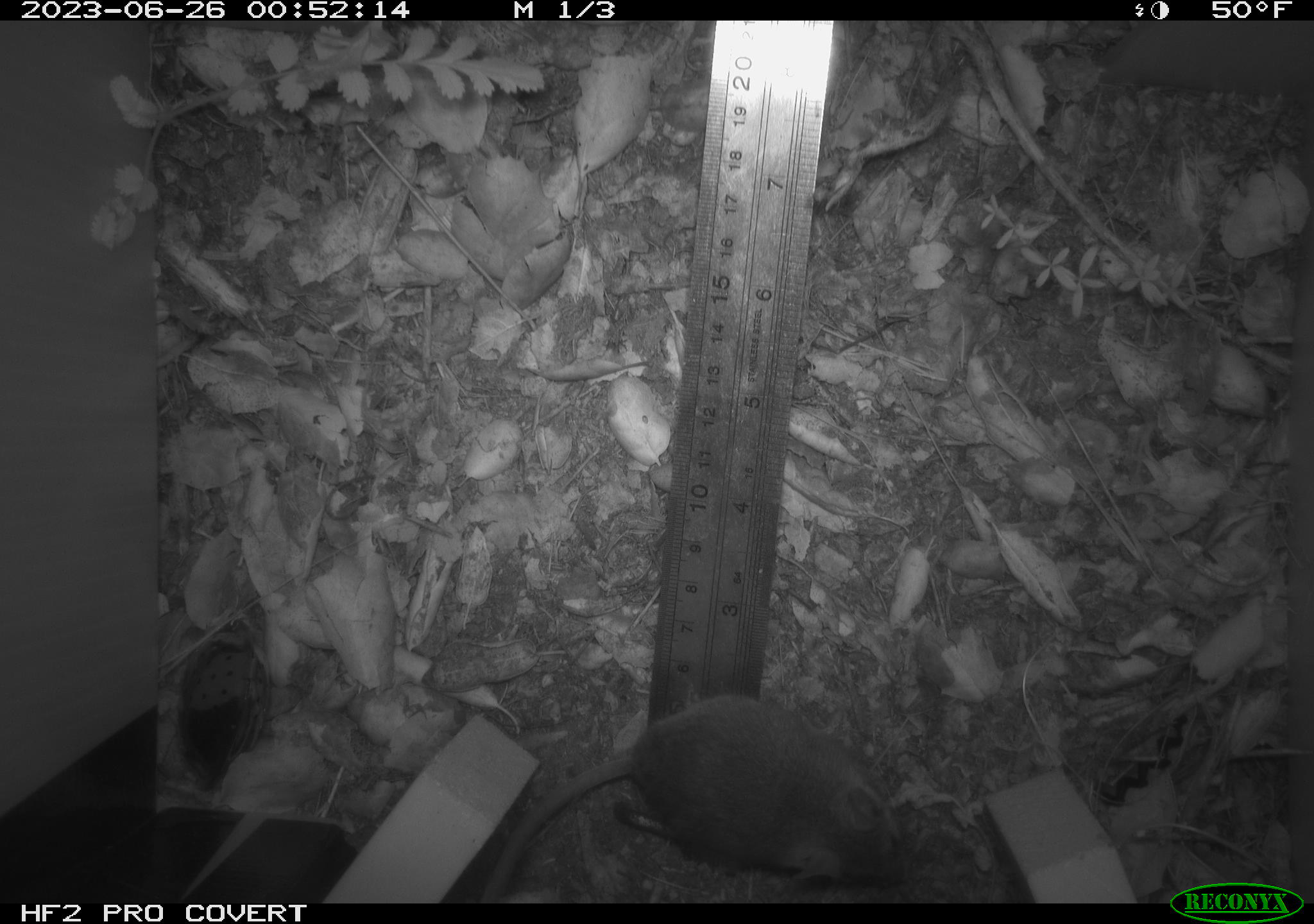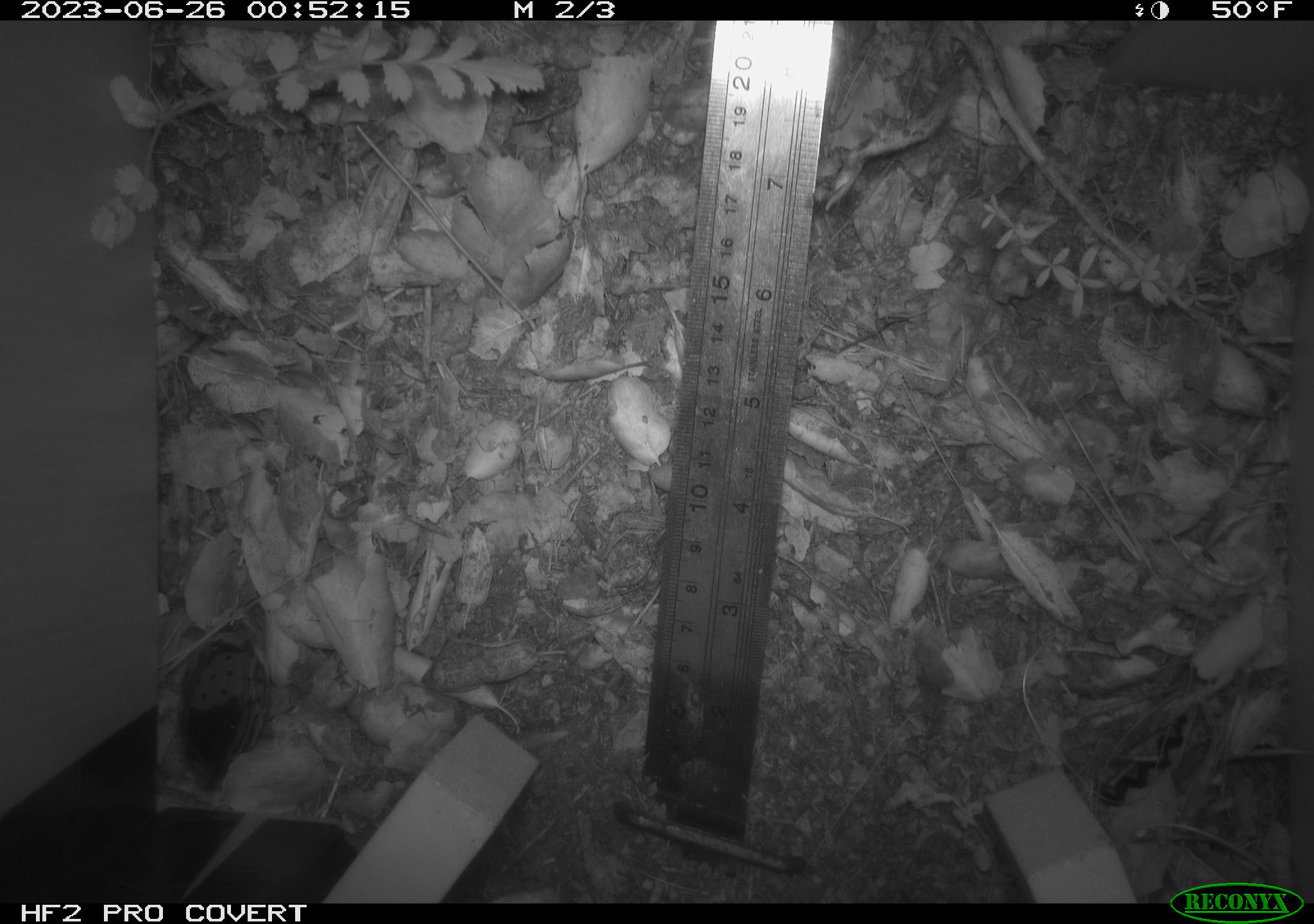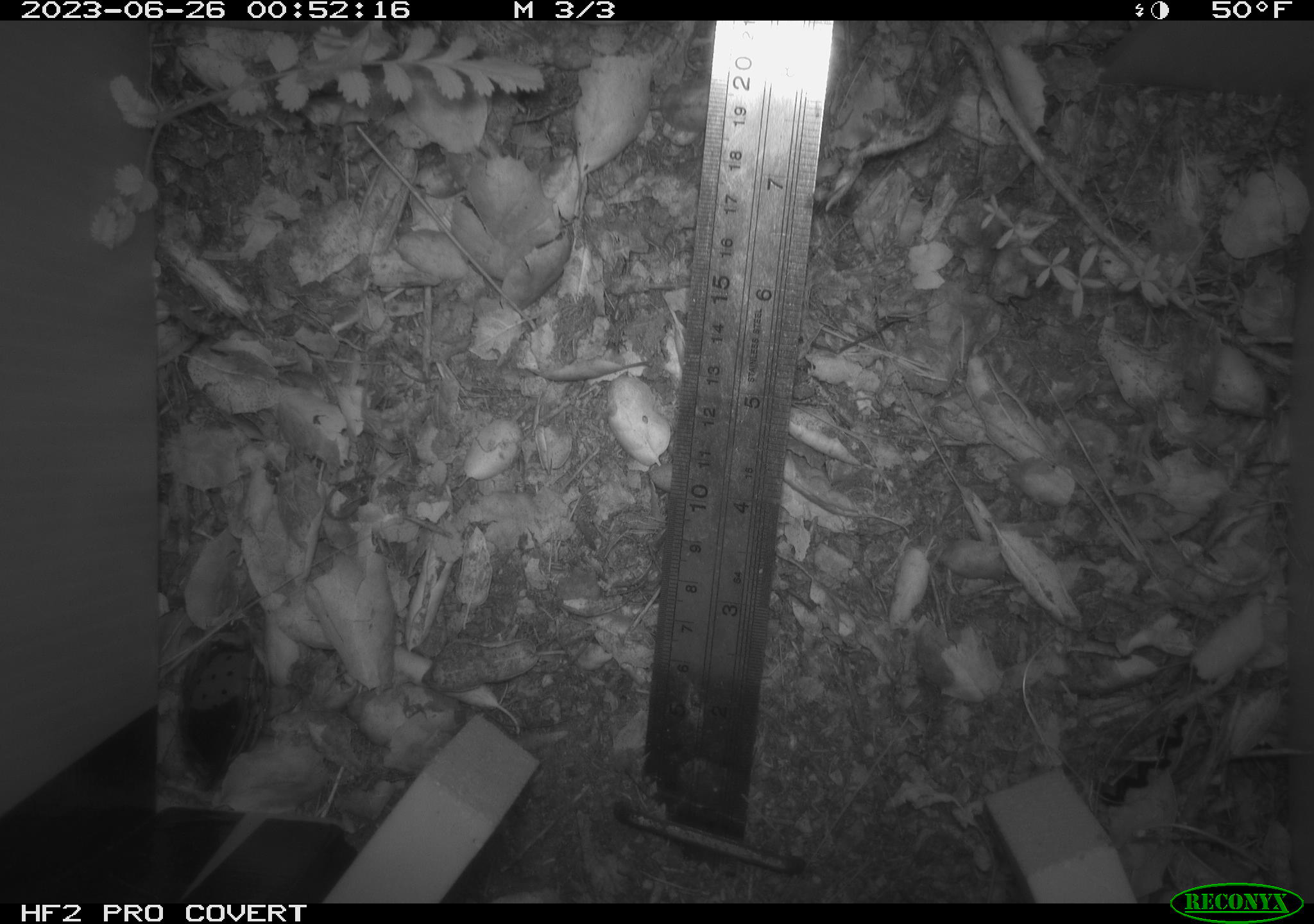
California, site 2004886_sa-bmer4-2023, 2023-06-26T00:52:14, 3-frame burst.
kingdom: Animalia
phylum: Chordata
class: Mammalia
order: Rodentia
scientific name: Rodentia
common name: mouse species